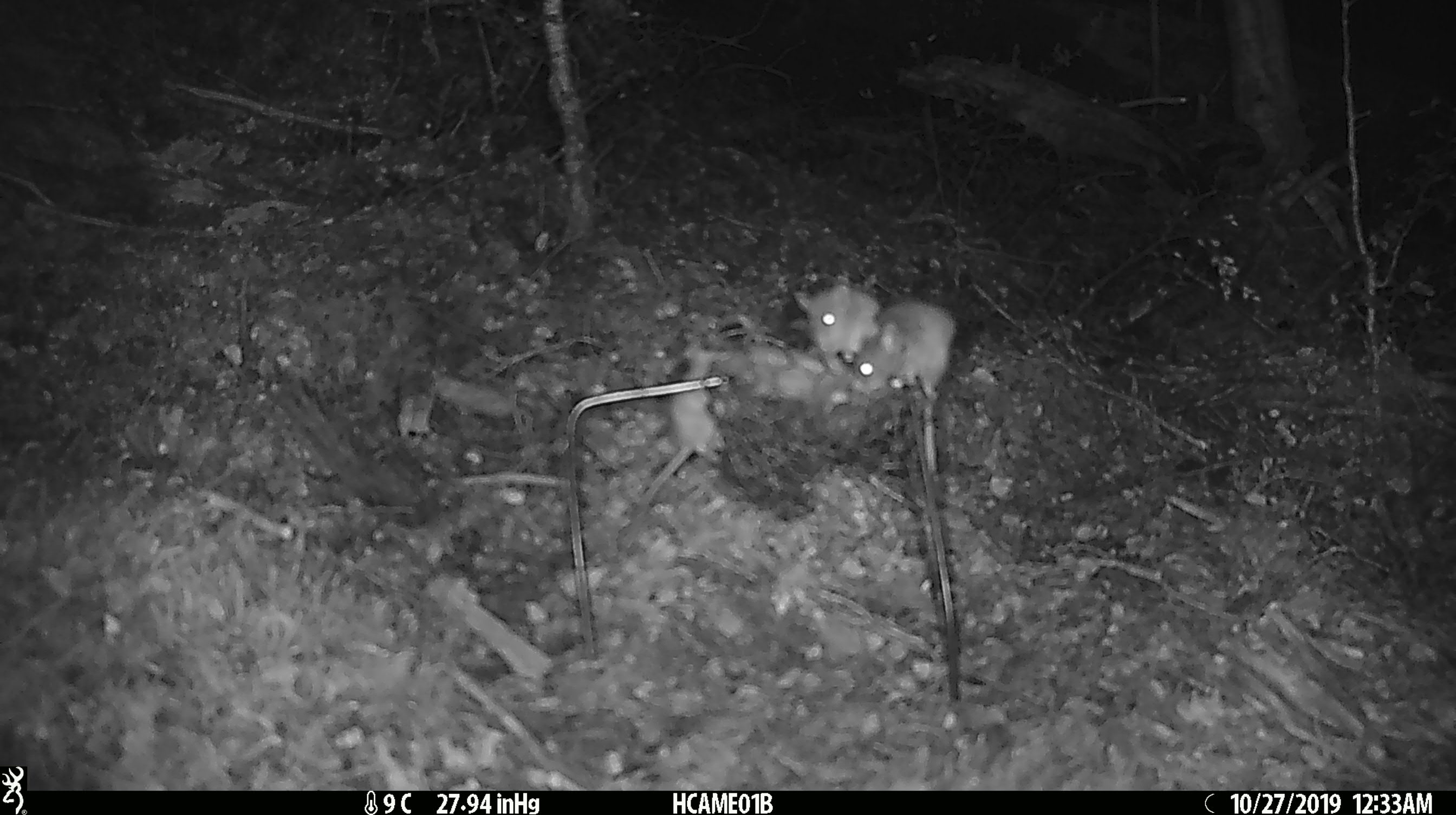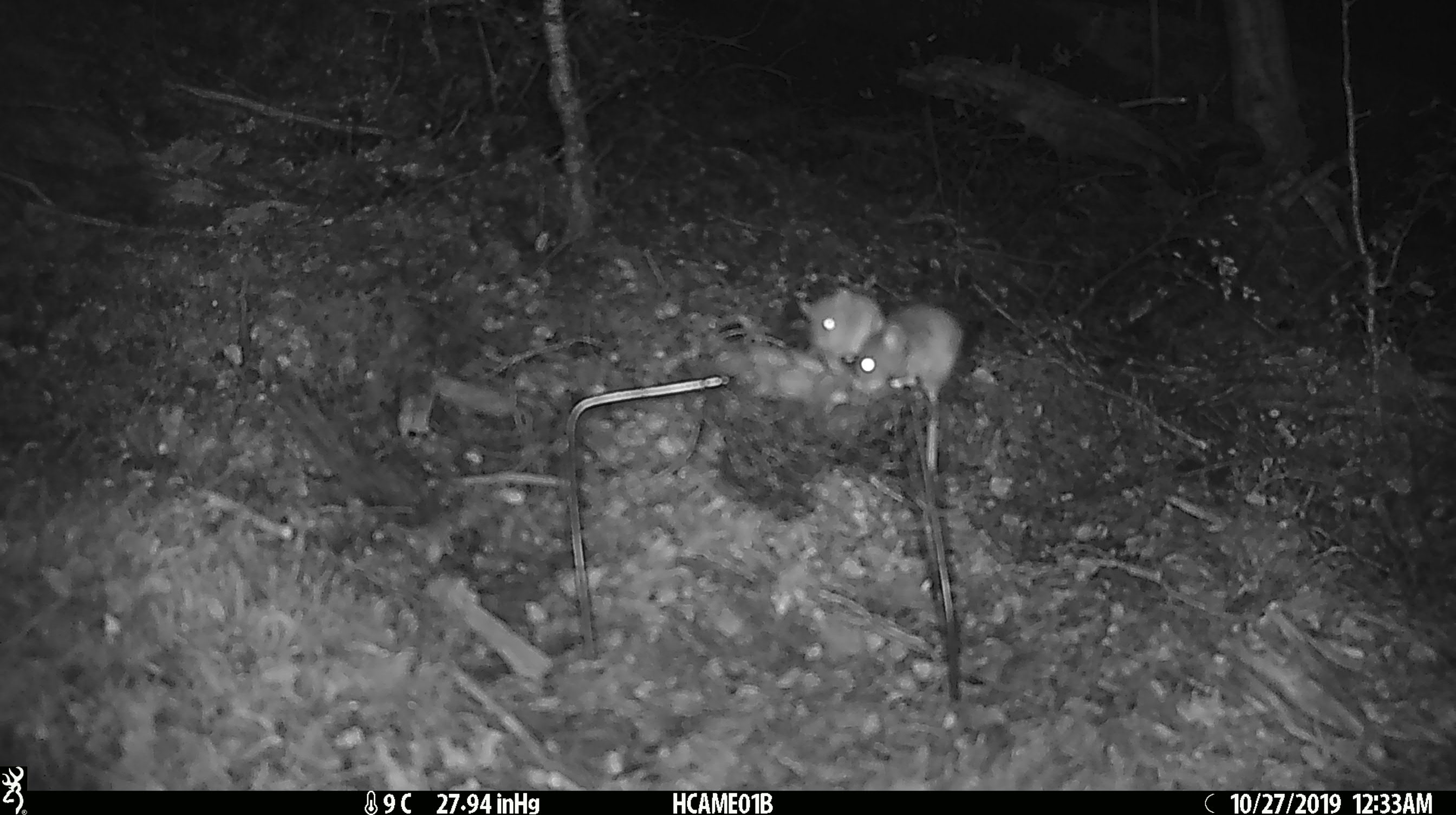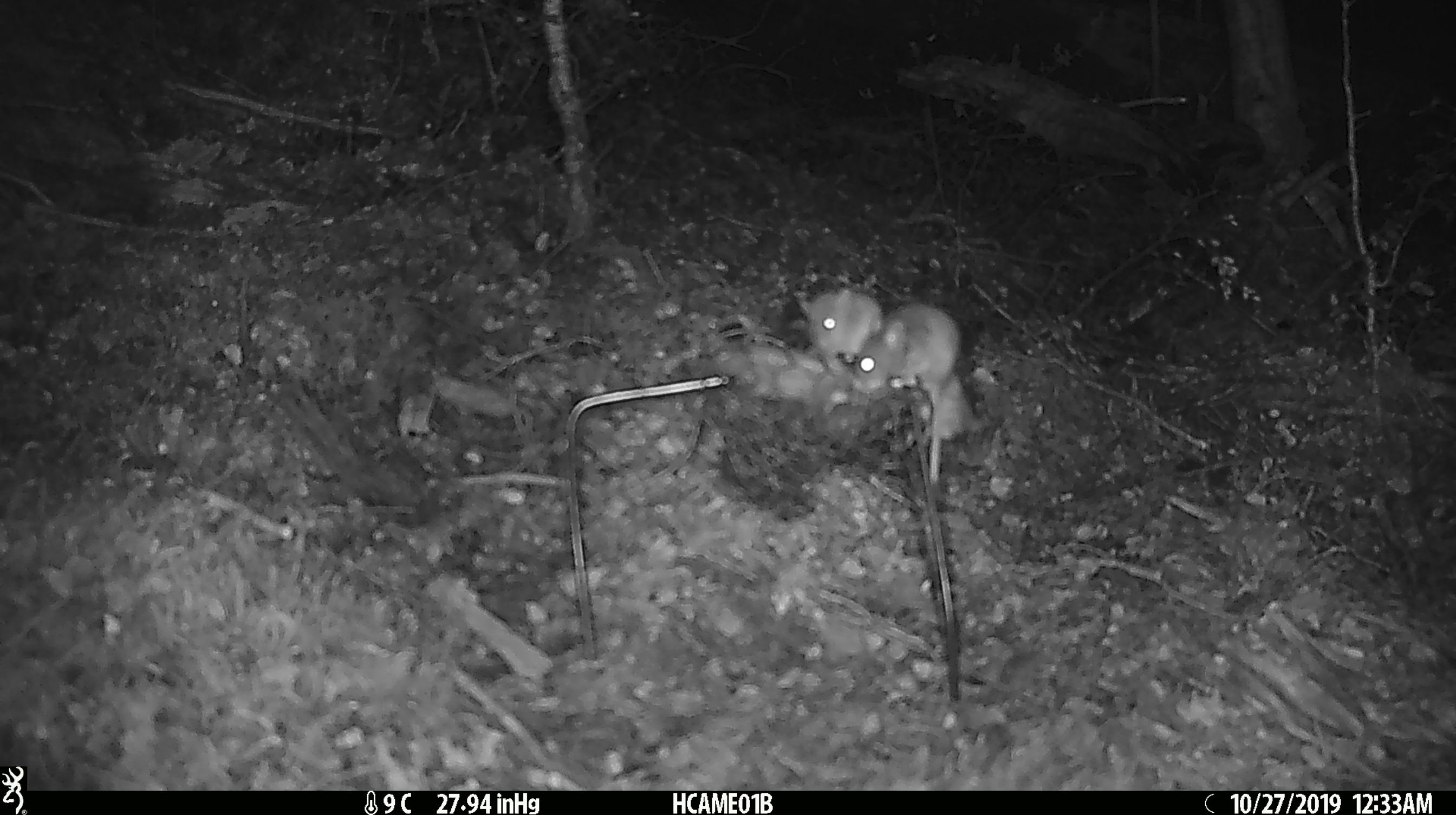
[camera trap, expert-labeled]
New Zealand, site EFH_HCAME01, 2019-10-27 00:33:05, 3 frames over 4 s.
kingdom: Animalia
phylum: Chordata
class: Mammalia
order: Rodentia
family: Muridae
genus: Mus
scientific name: Mus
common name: mouse